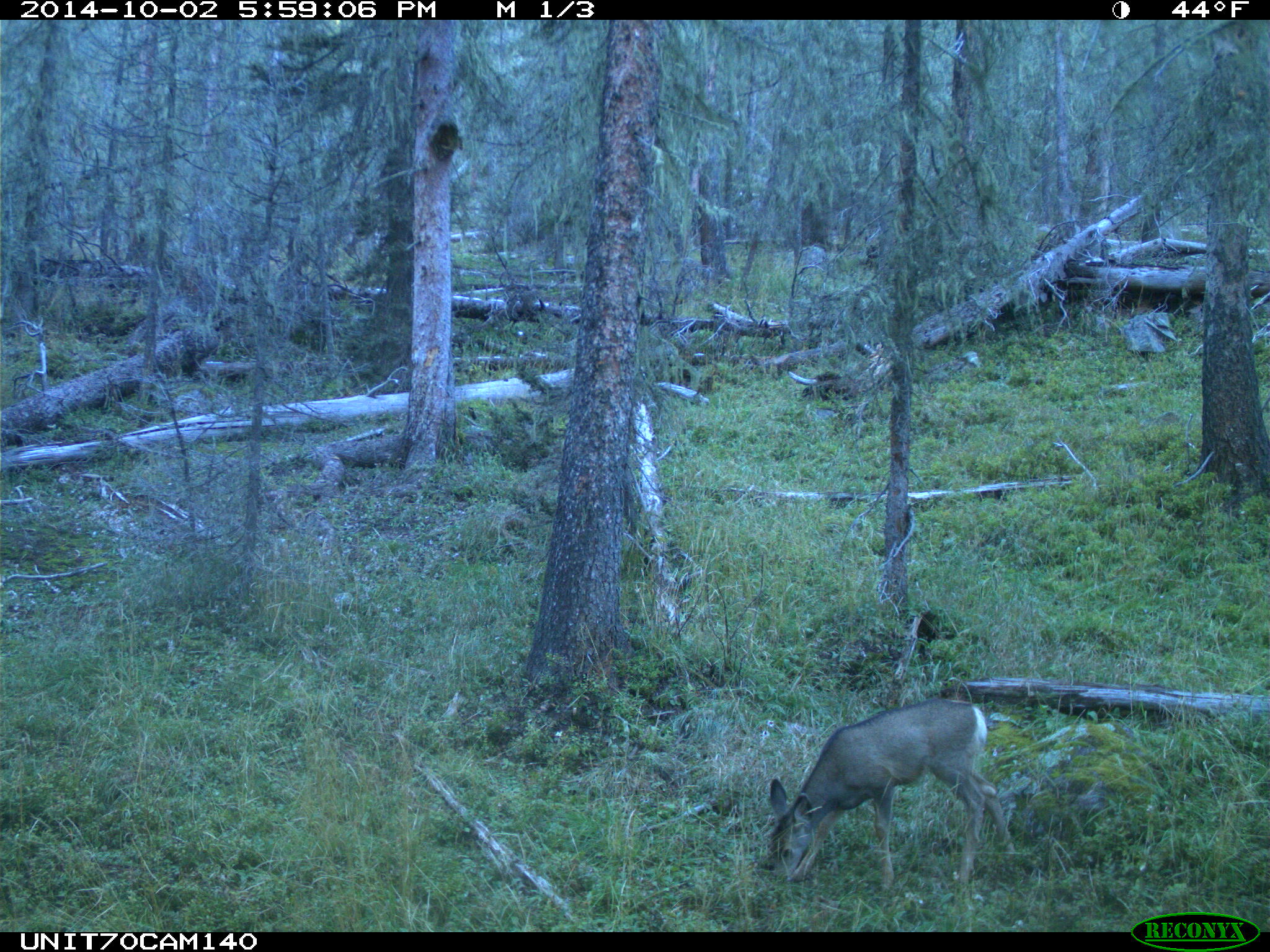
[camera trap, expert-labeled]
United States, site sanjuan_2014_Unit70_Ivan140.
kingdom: Animalia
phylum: Chordata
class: Mammalia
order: Artiodactyla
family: Cervidae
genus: Odocoileus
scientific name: Odocoileus hemionus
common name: mule deer